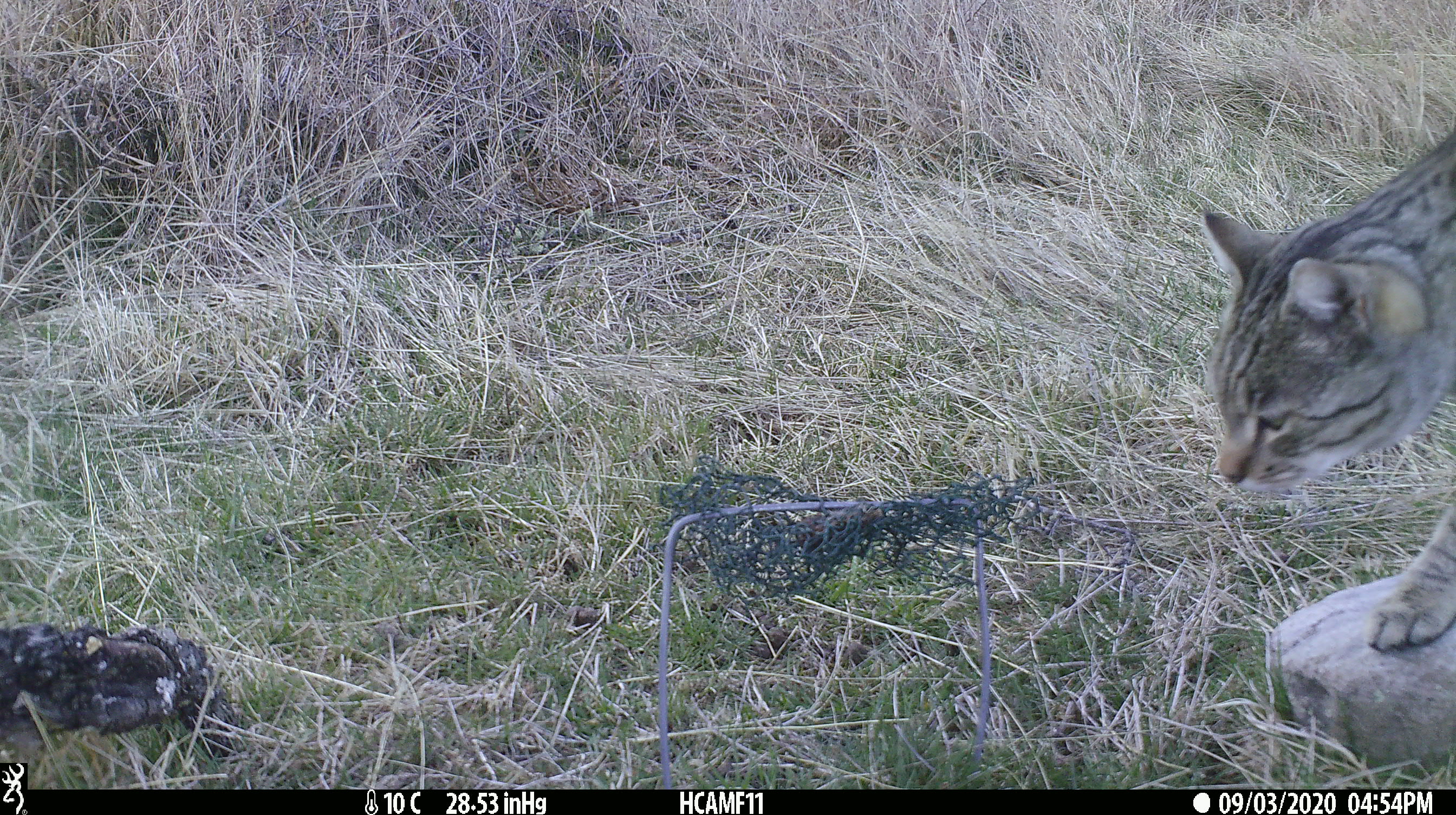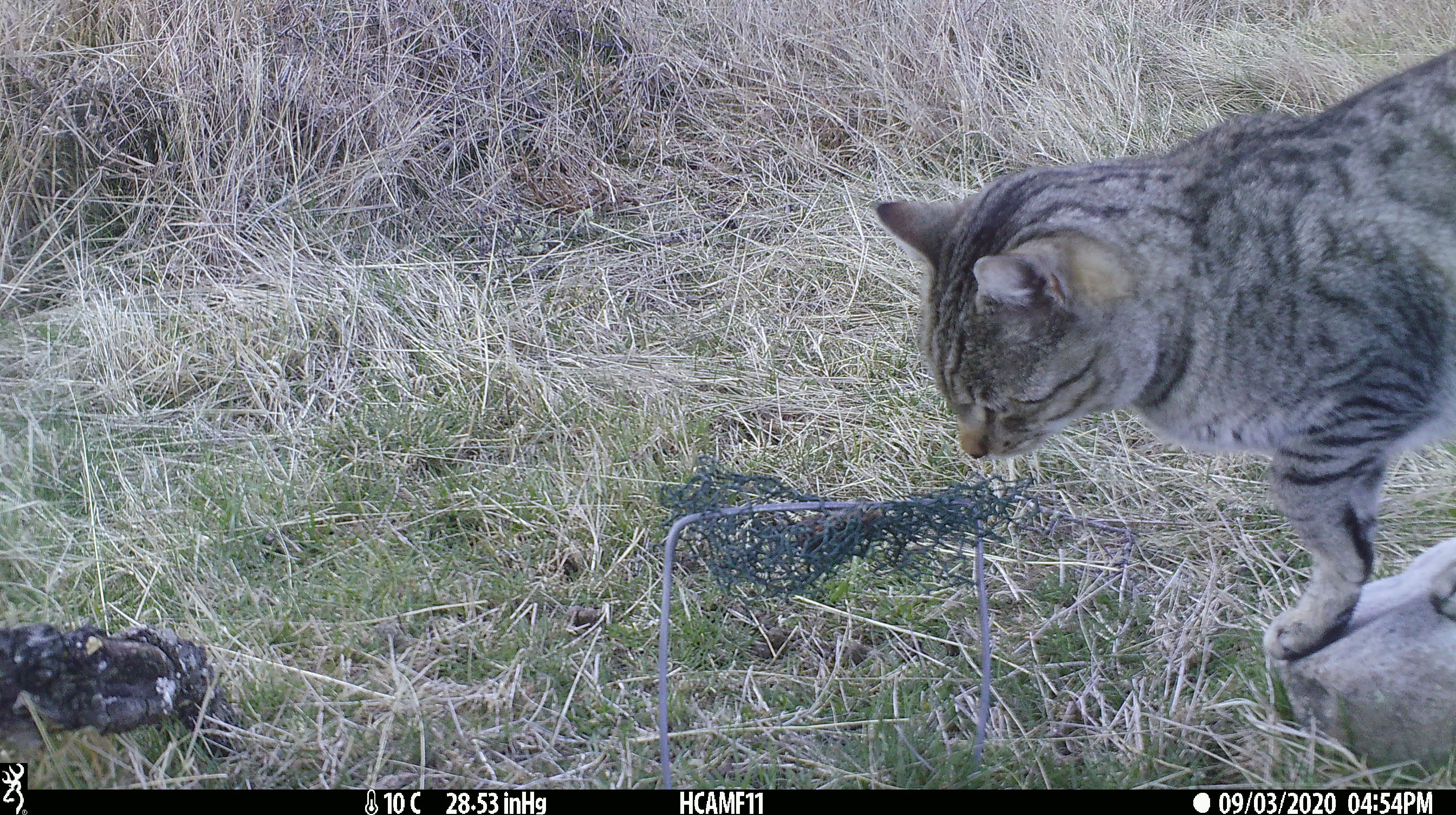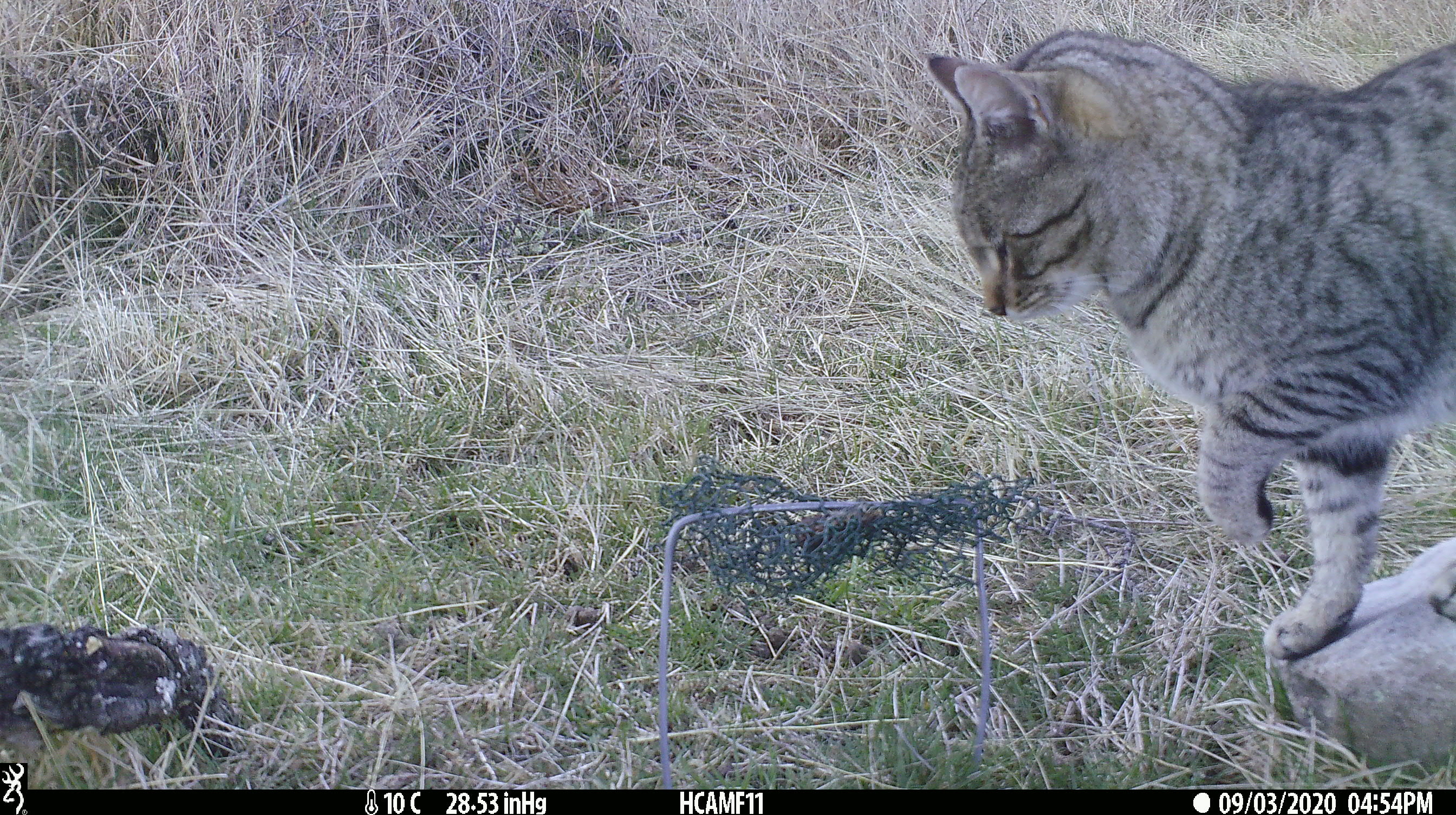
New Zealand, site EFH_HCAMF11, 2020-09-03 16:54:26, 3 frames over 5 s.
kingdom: Animalia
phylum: Chordata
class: Mammalia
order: Carnivora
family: Felidae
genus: Felis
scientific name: Felis catus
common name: domestic cat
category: cat